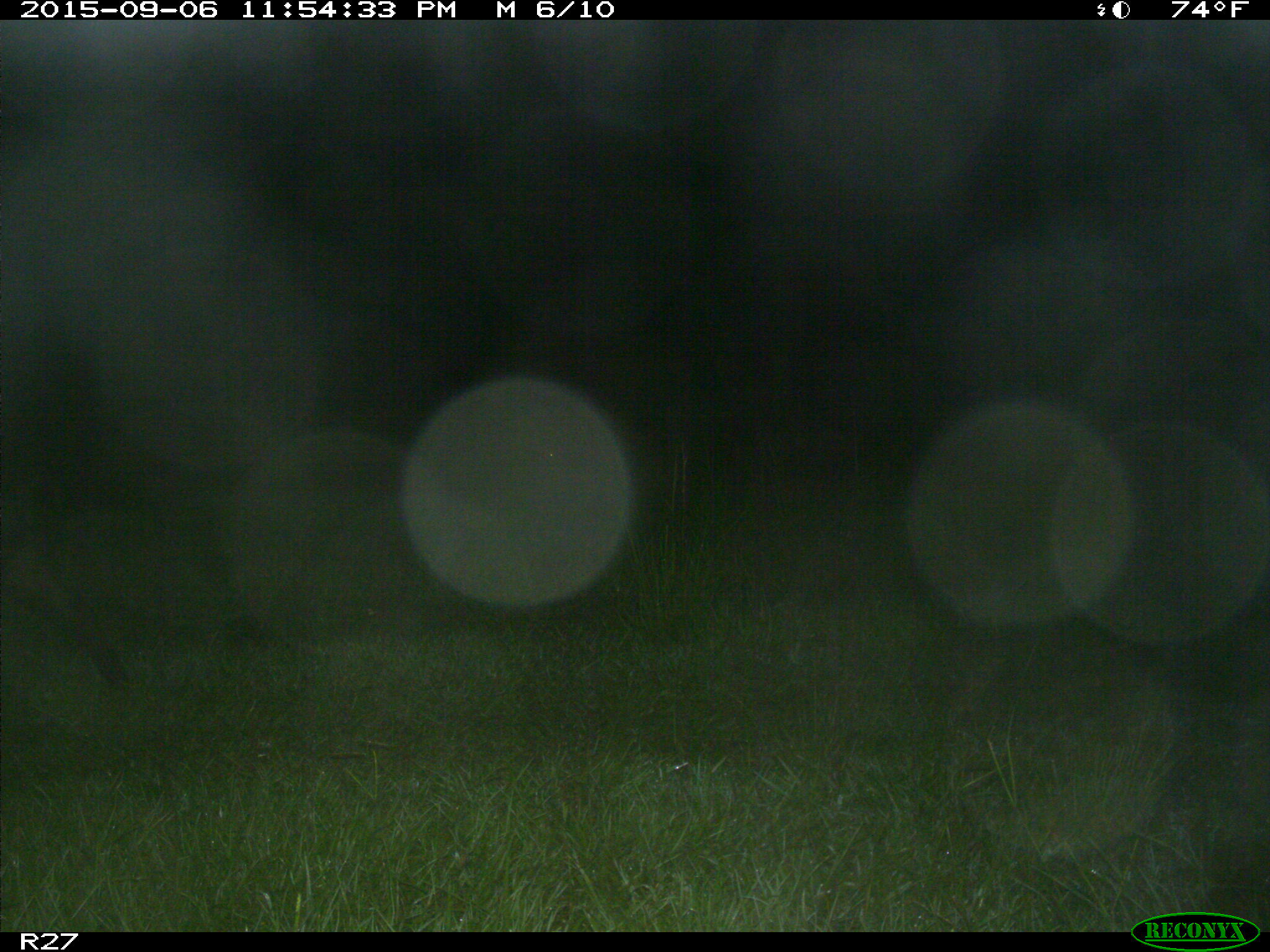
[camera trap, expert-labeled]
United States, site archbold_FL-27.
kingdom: Animalia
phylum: Chordata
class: Mammalia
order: Artiodactyla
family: Suidae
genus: Sus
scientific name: Sus scrofa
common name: wild boar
Sus scrofa (wild boar).